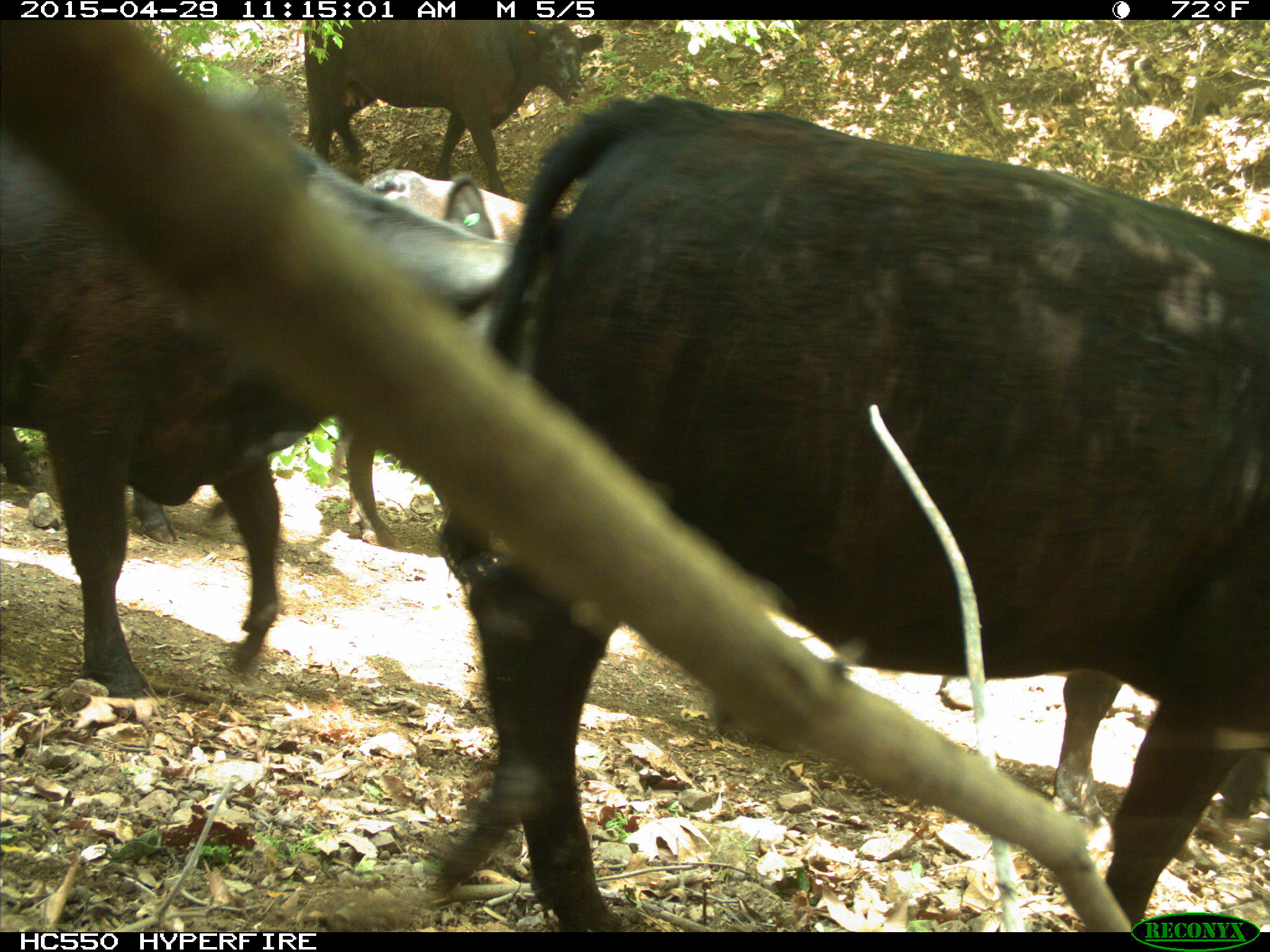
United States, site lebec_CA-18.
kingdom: Animalia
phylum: Chordata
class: Mammalia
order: Artiodactyla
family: Bovidae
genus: Bos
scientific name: Bos taurus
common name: domestic cow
Bos taurus (domestic cow).